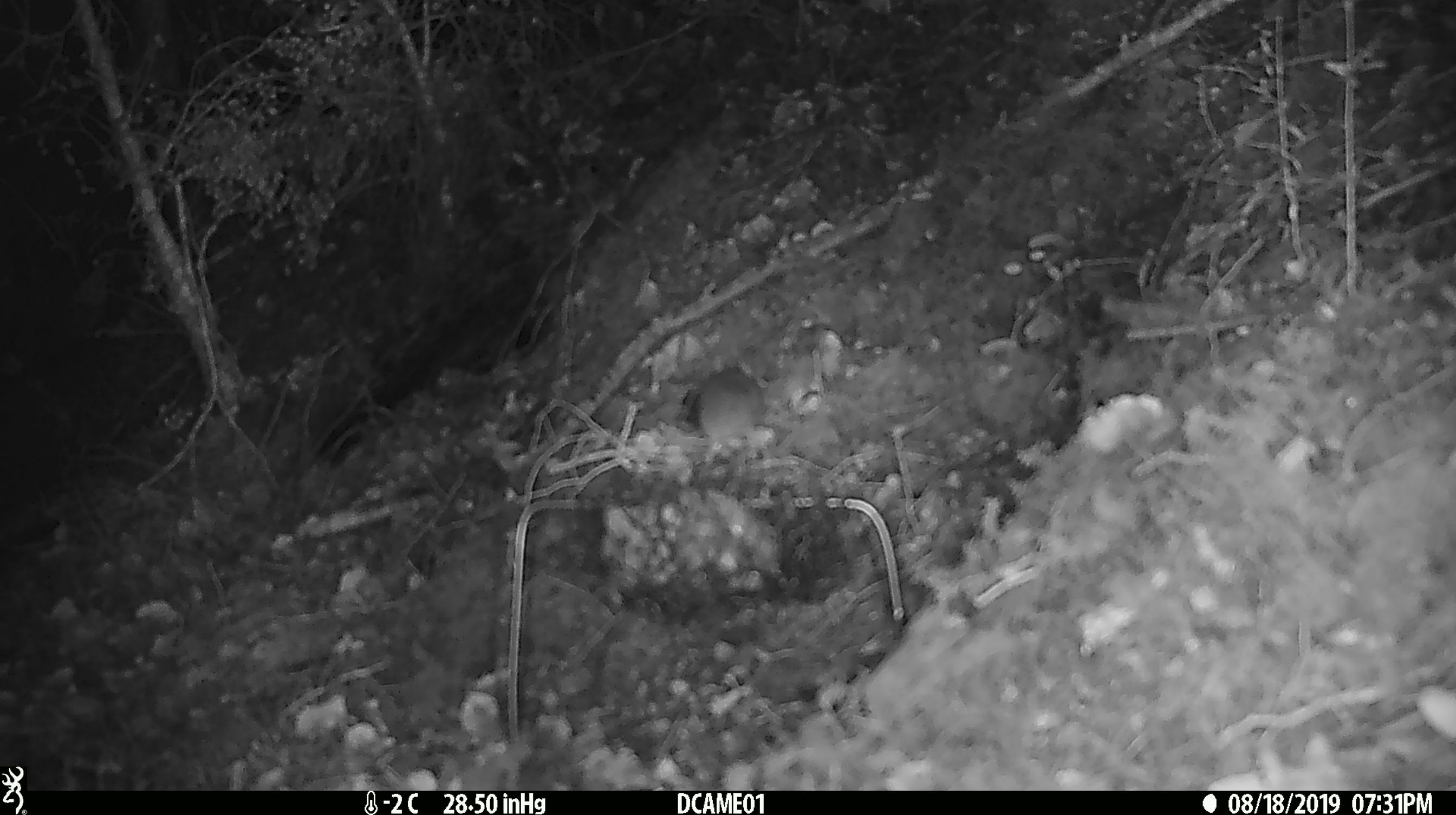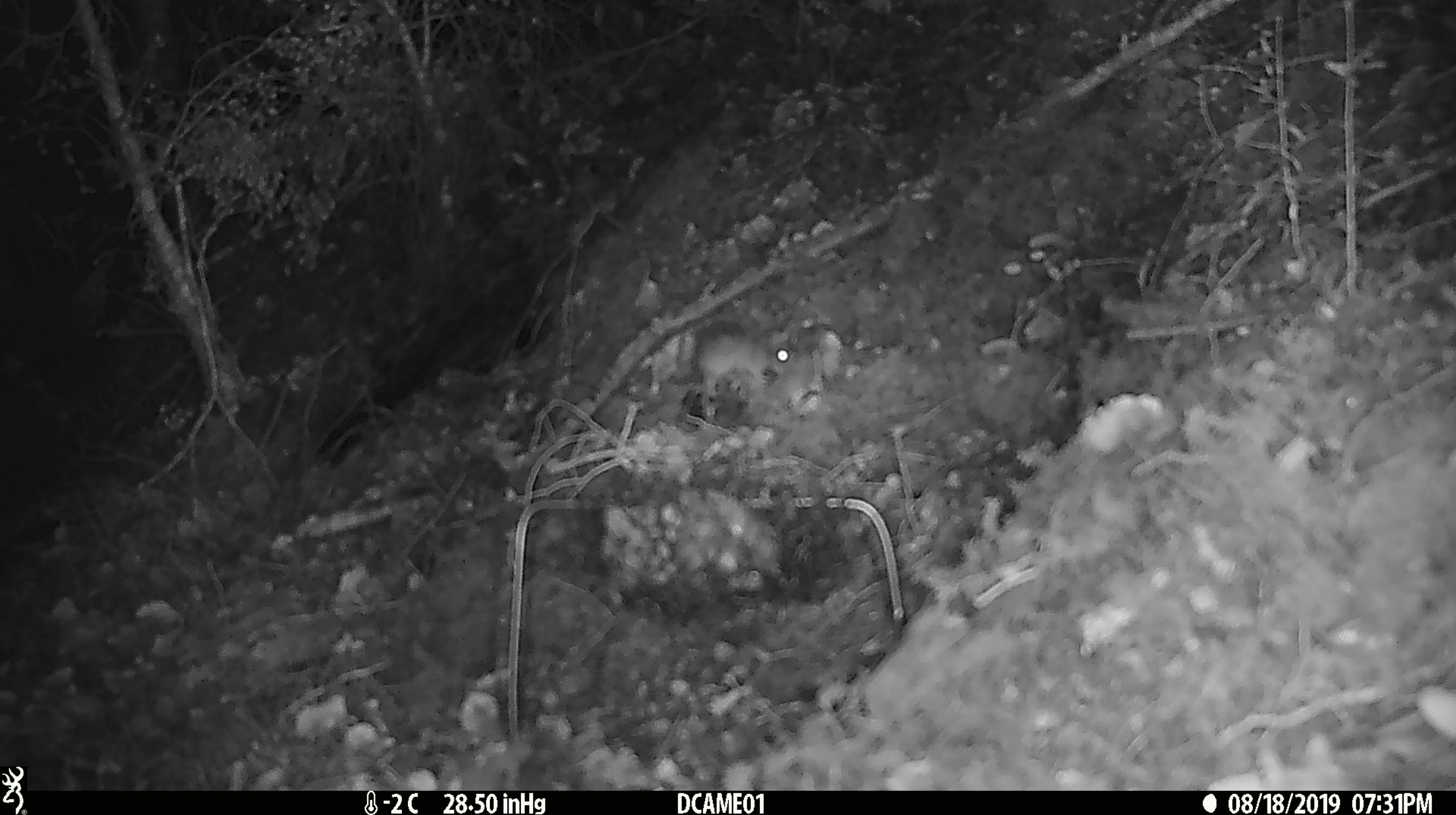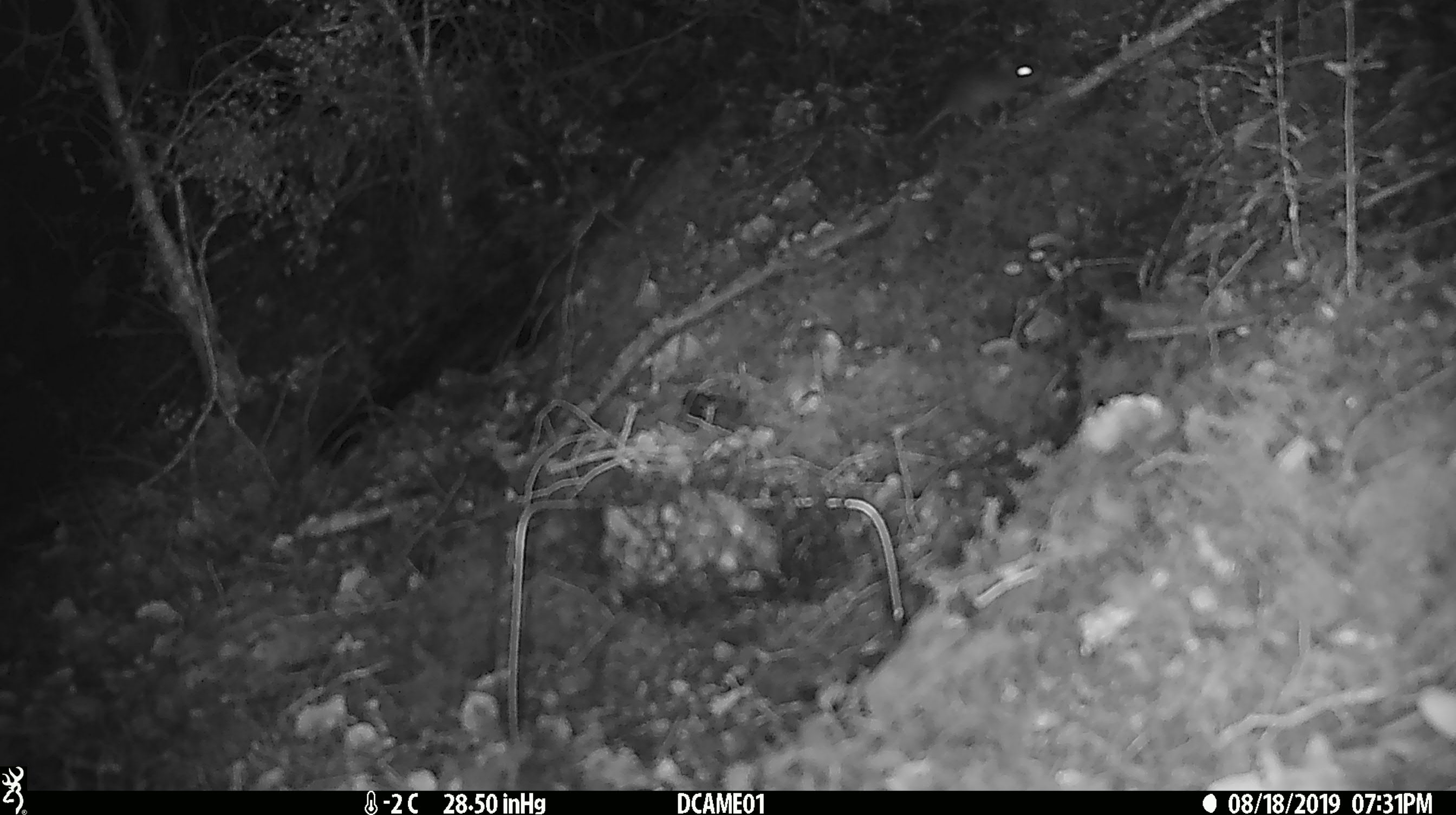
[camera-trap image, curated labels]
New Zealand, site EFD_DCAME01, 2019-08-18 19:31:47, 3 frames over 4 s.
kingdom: Animalia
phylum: Chordata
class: Mammalia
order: Rodentia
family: Muridae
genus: Mus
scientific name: Mus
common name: mouse